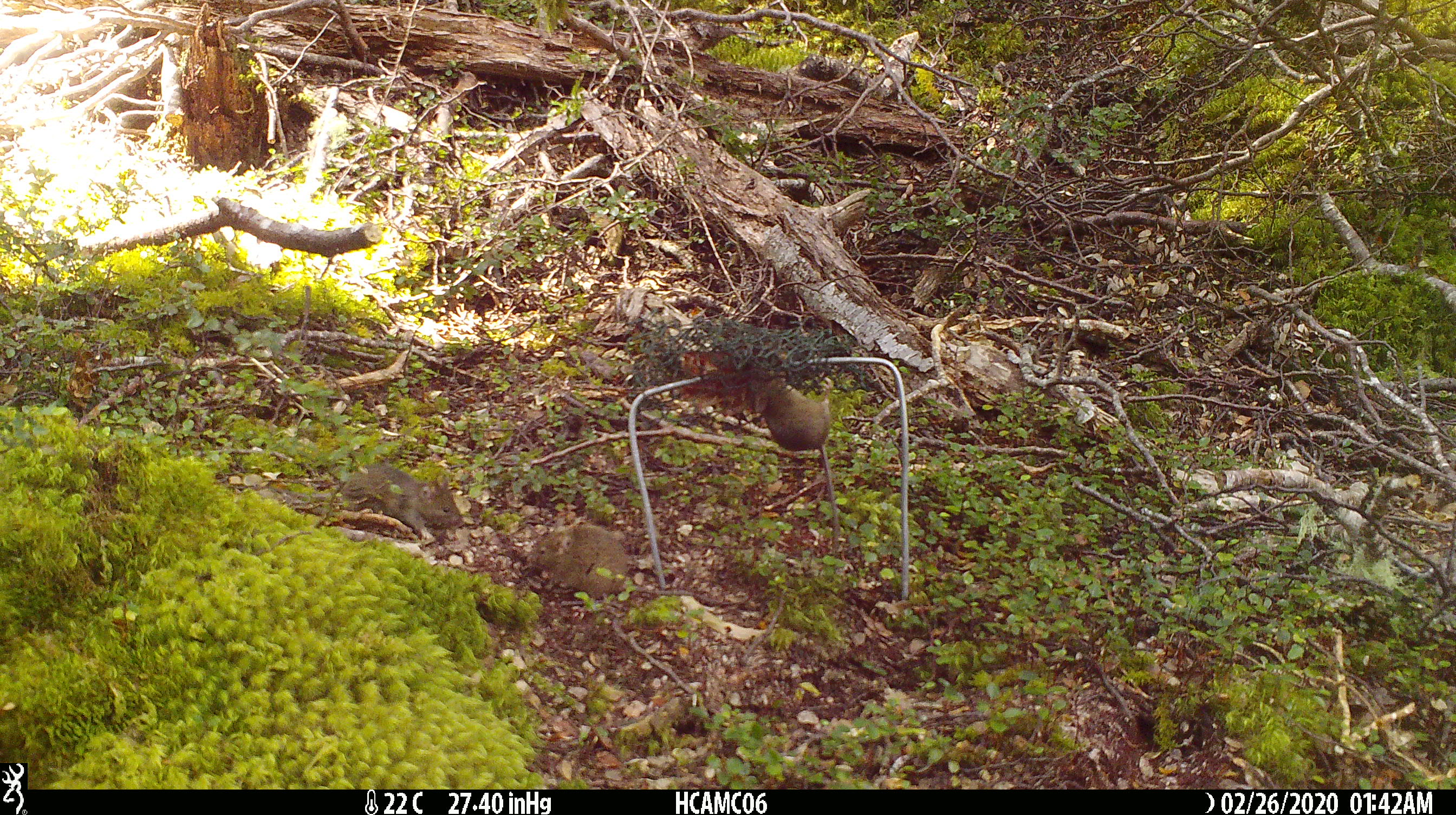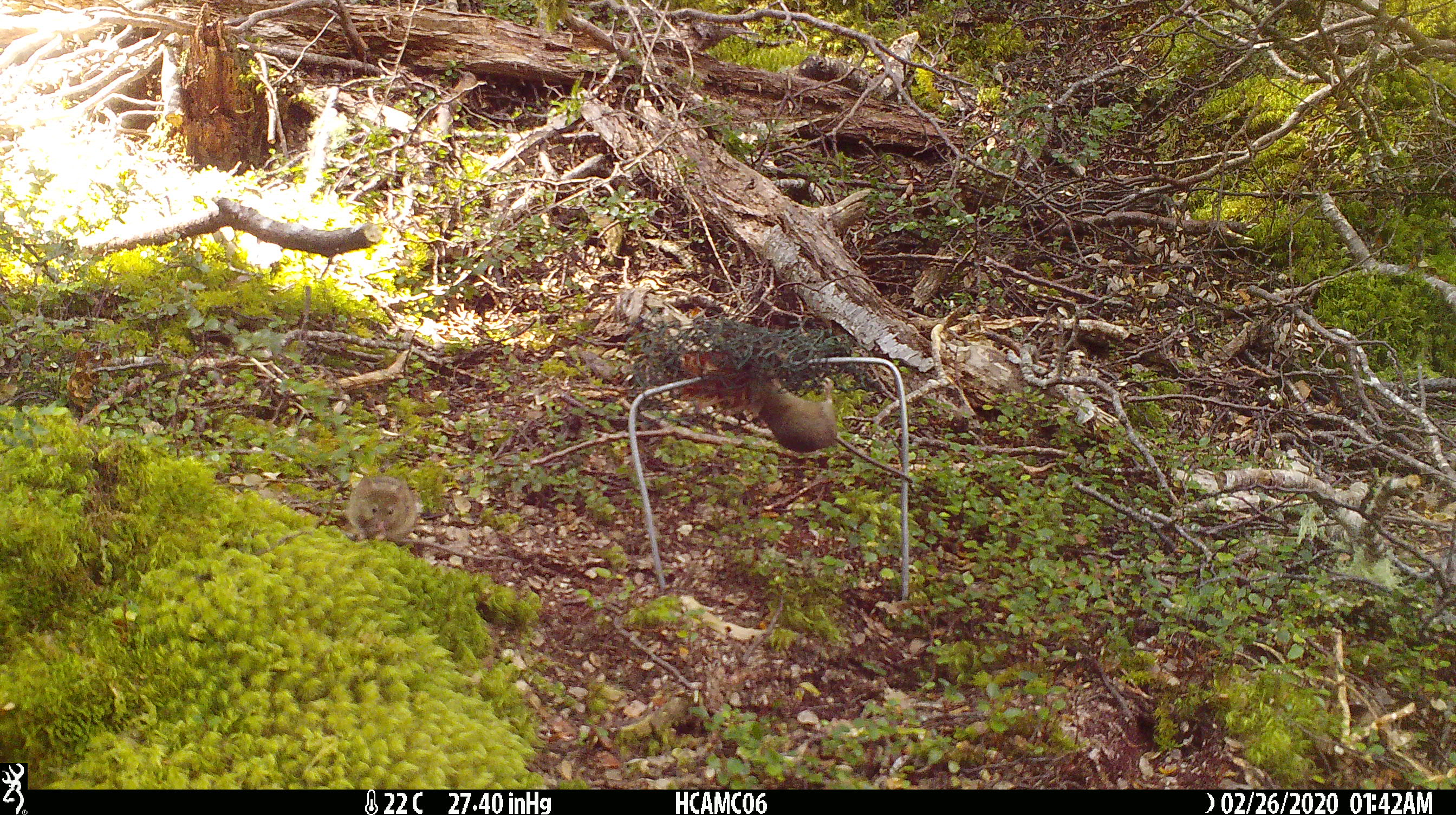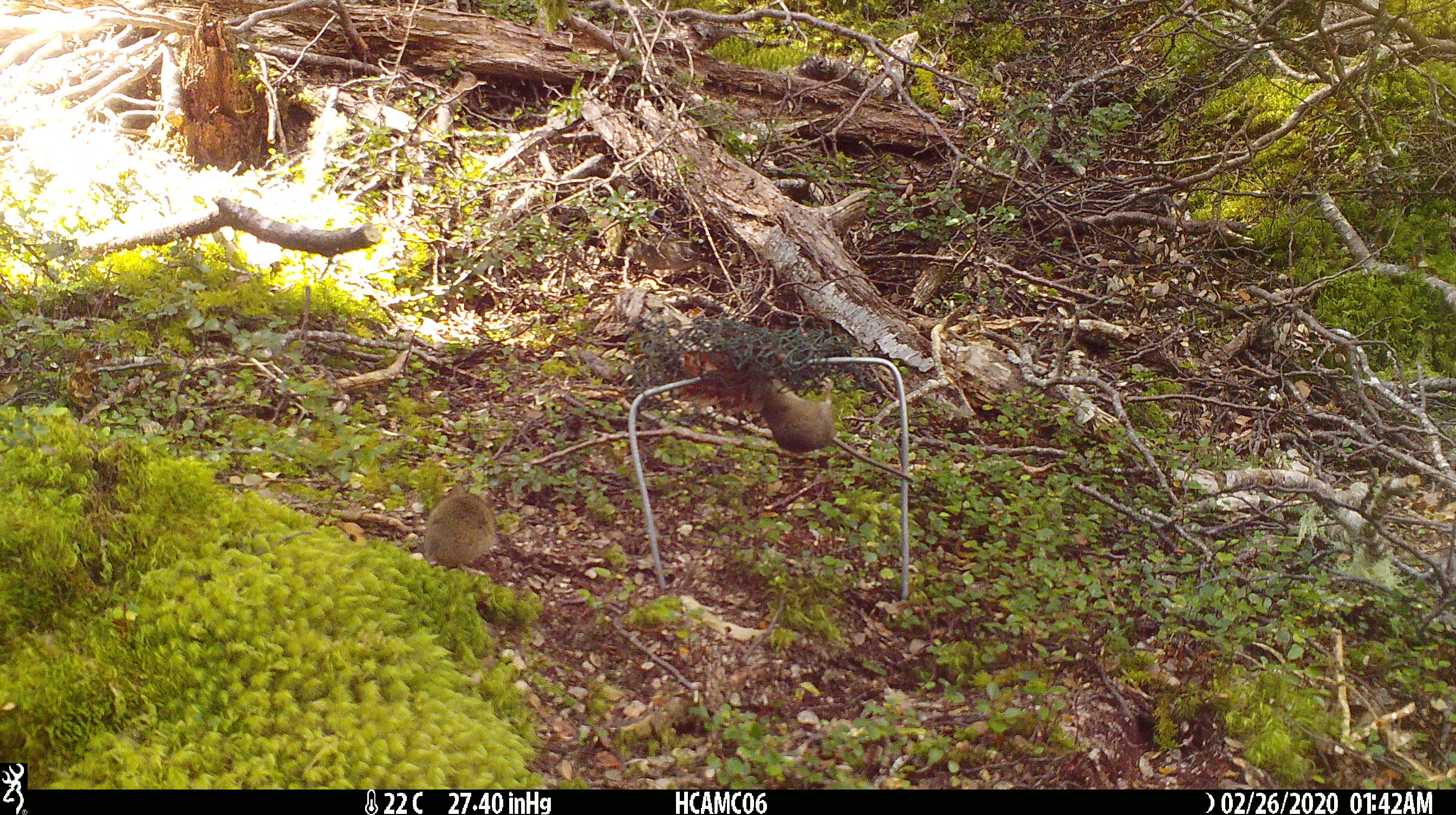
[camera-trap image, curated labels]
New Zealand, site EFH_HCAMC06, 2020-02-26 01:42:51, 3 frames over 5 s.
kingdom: Animalia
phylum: Chordata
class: Mammalia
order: Rodentia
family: Muridae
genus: Mus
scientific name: Mus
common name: mouse